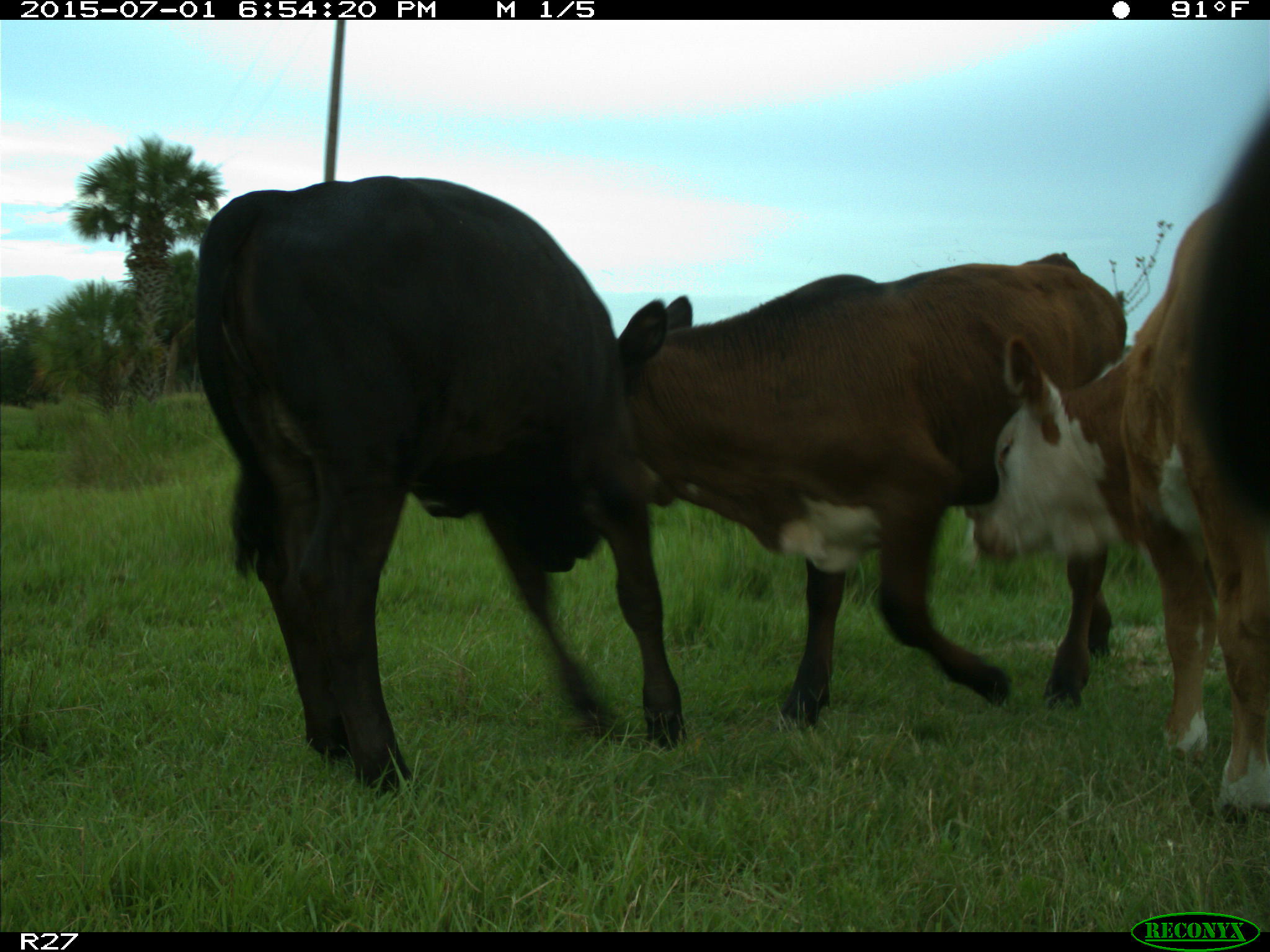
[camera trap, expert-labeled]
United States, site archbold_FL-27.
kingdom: Animalia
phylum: Chordata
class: Mammalia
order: Artiodactyla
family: Bovidae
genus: Bos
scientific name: Bos taurus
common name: domestic cow